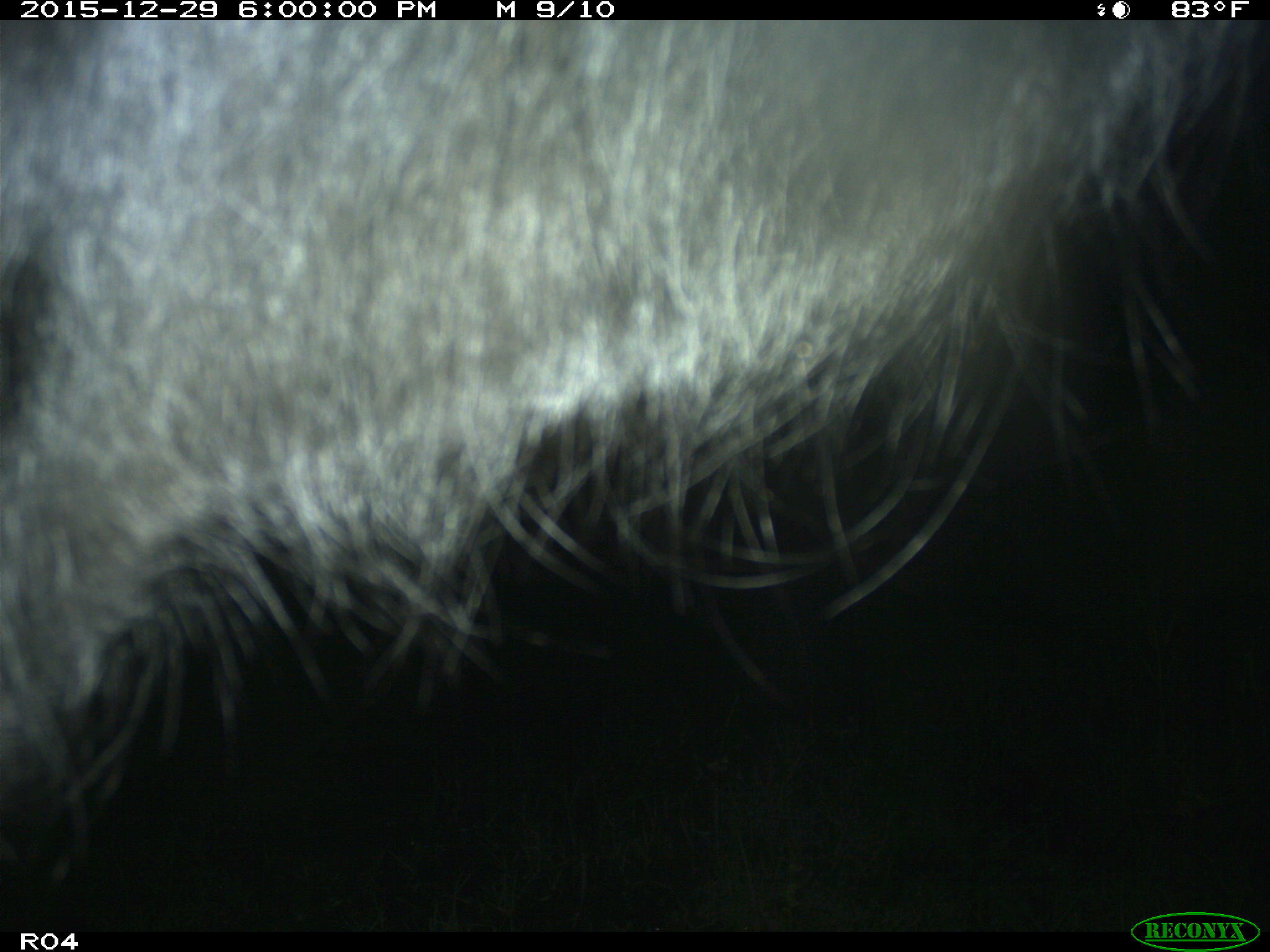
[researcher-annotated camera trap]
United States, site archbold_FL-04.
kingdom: Animalia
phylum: Chordata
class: Mammalia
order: Artiodactyla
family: Bovidae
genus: Bos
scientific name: Bos taurus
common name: domestic cow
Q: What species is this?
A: Bos taurus (domestic cow).